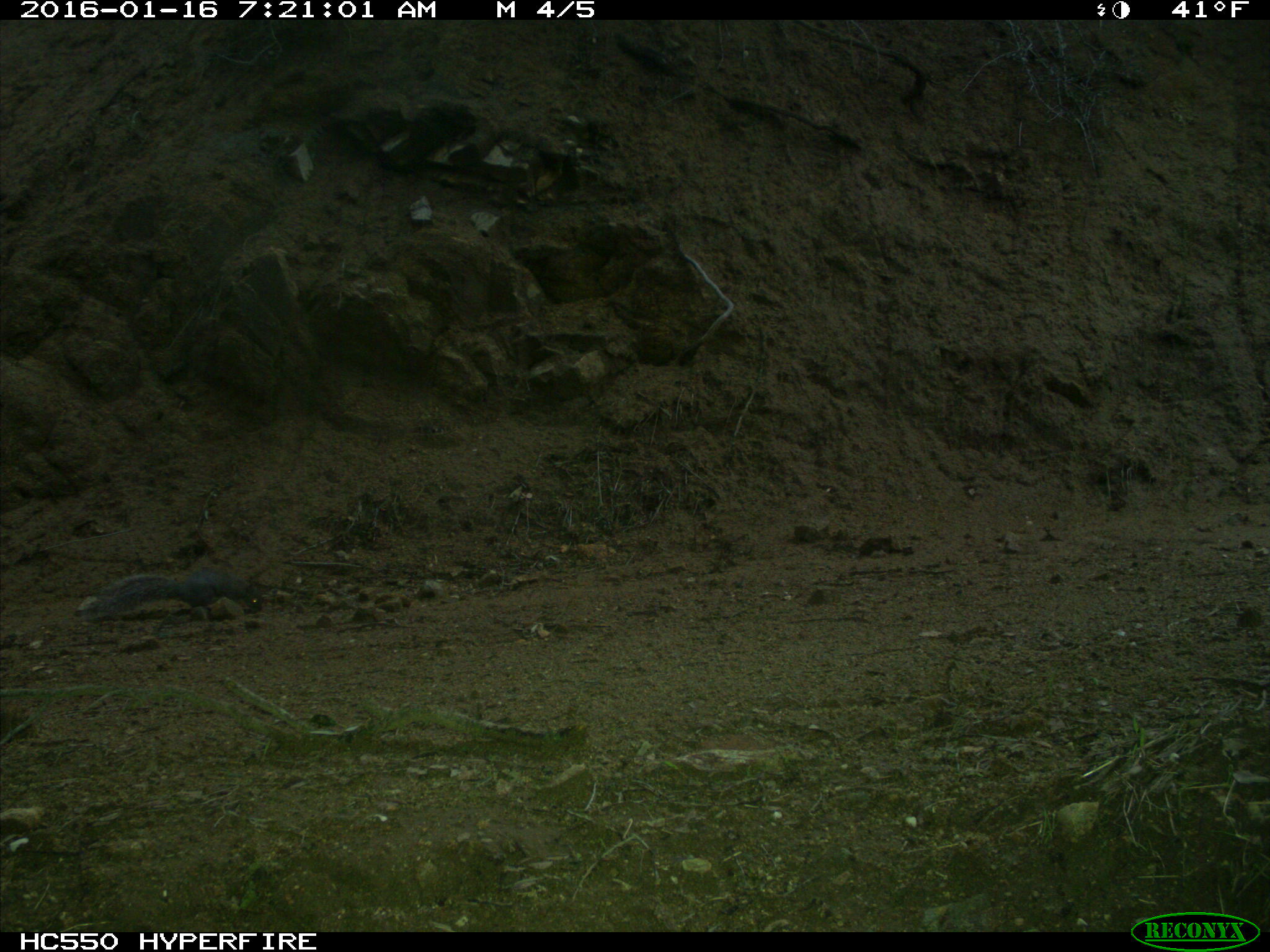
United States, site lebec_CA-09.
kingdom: Animalia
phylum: Chordata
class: Mammalia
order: Rodentia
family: Sciuridae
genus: Sciurus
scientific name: Sciurus carolinensis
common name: eastern gray squirrel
Sciurus carolinensis (eastern gray squirrel).